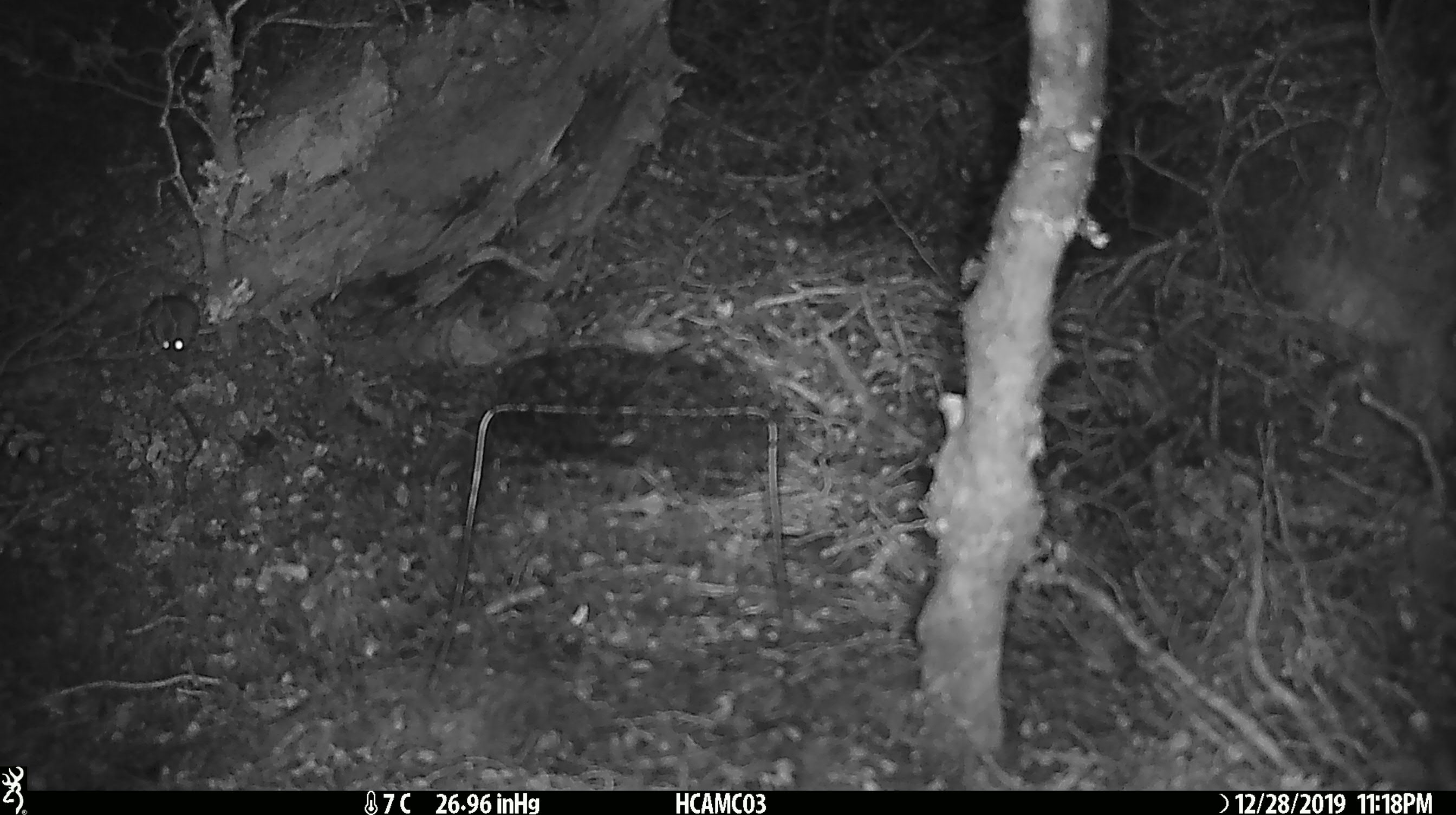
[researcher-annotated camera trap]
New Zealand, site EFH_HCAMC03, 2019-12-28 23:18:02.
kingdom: Animalia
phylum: Chordata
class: Mammalia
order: Rodentia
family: Muridae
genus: Mus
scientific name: Mus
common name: mouse